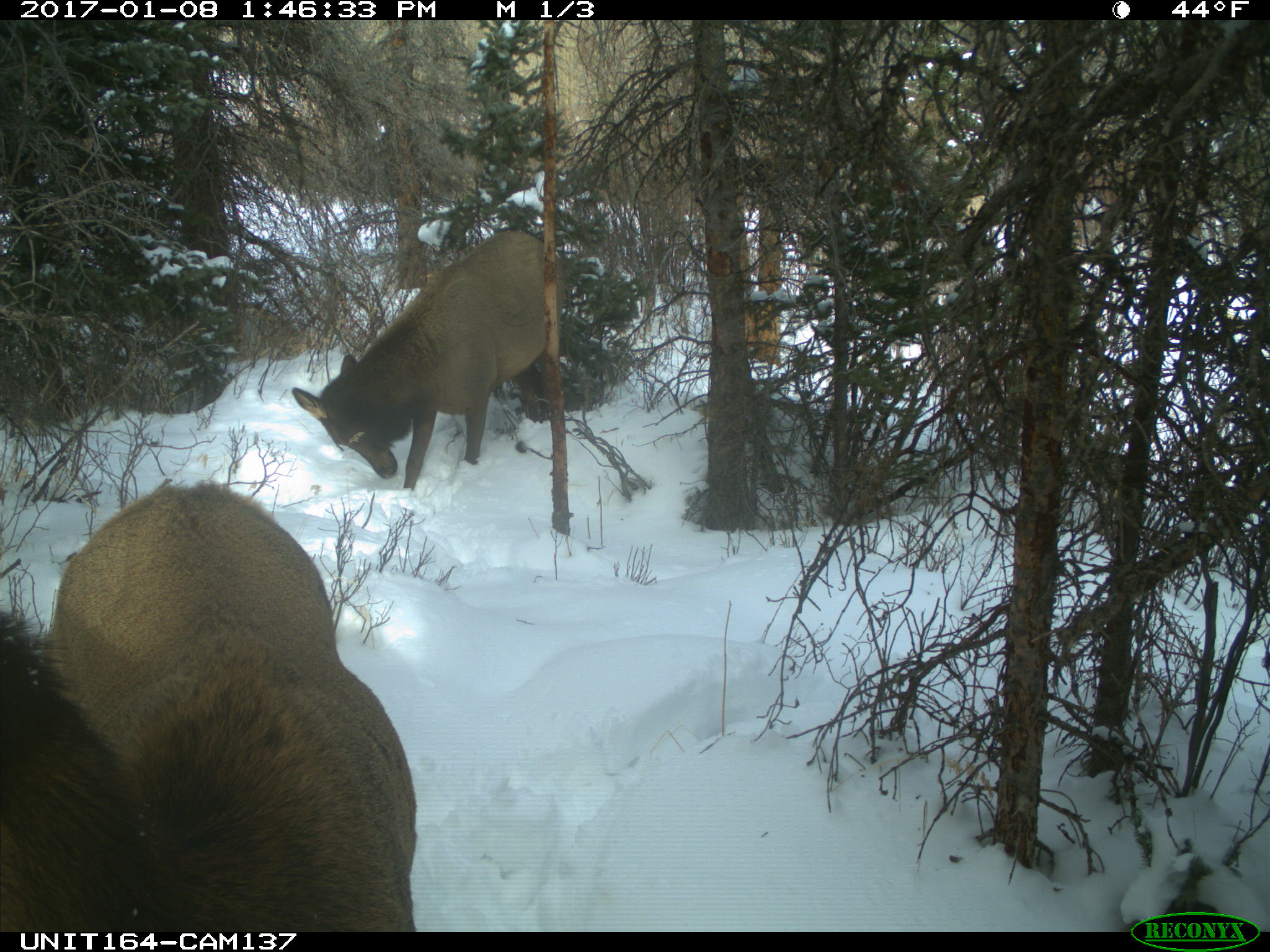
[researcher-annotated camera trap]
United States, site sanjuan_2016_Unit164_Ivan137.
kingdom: Animalia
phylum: Chordata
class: Mammalia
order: Artiodactyla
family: Cervidae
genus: Cervus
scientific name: Cervus elaphus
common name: red deer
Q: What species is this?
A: Cervus elaphus (red deer).